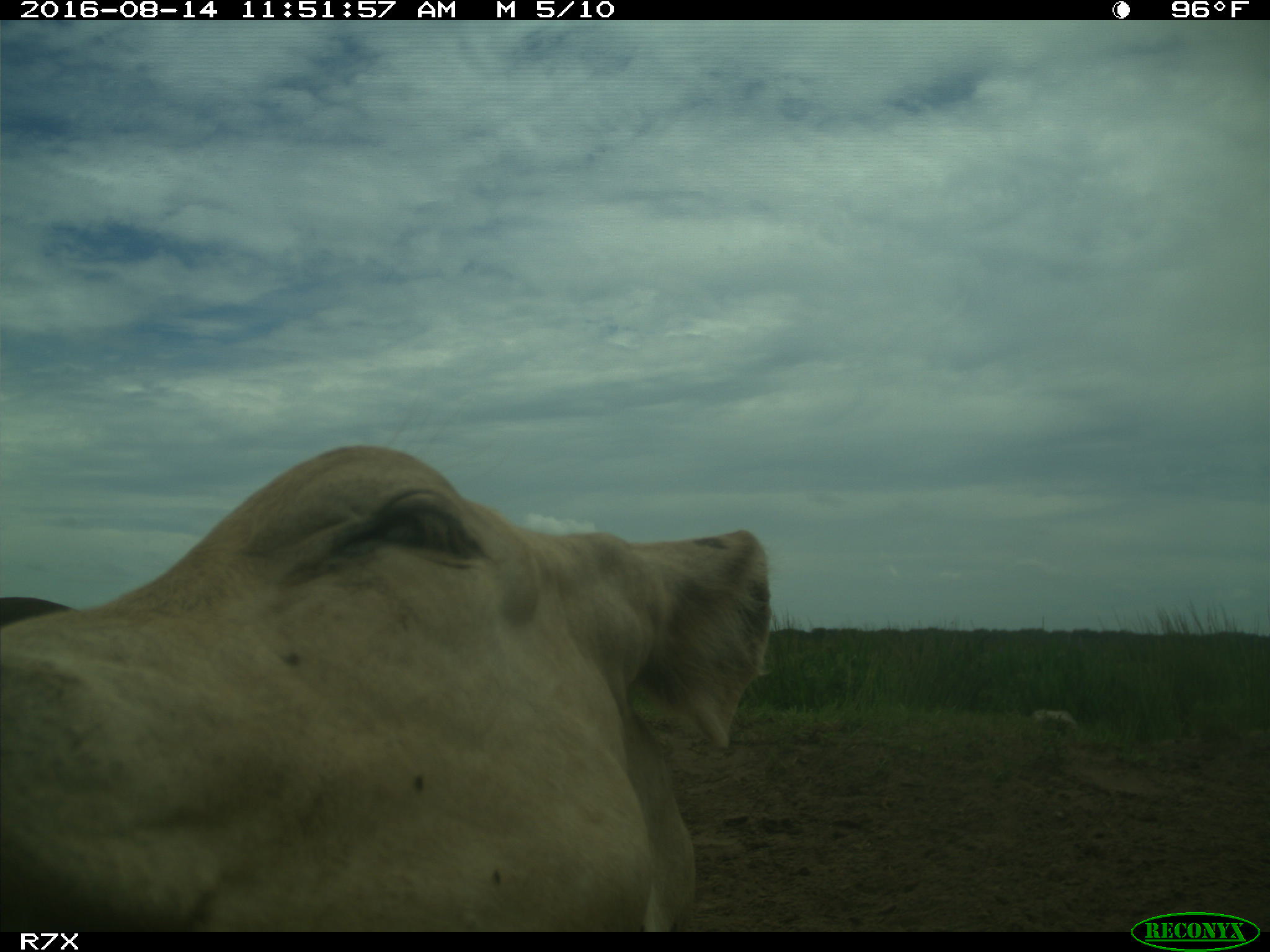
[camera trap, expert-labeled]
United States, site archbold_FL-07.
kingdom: Animalia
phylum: Chordata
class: Mammalia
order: Artiodactyla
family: Bovidae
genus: Bos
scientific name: Bos taurus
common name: domestic cow